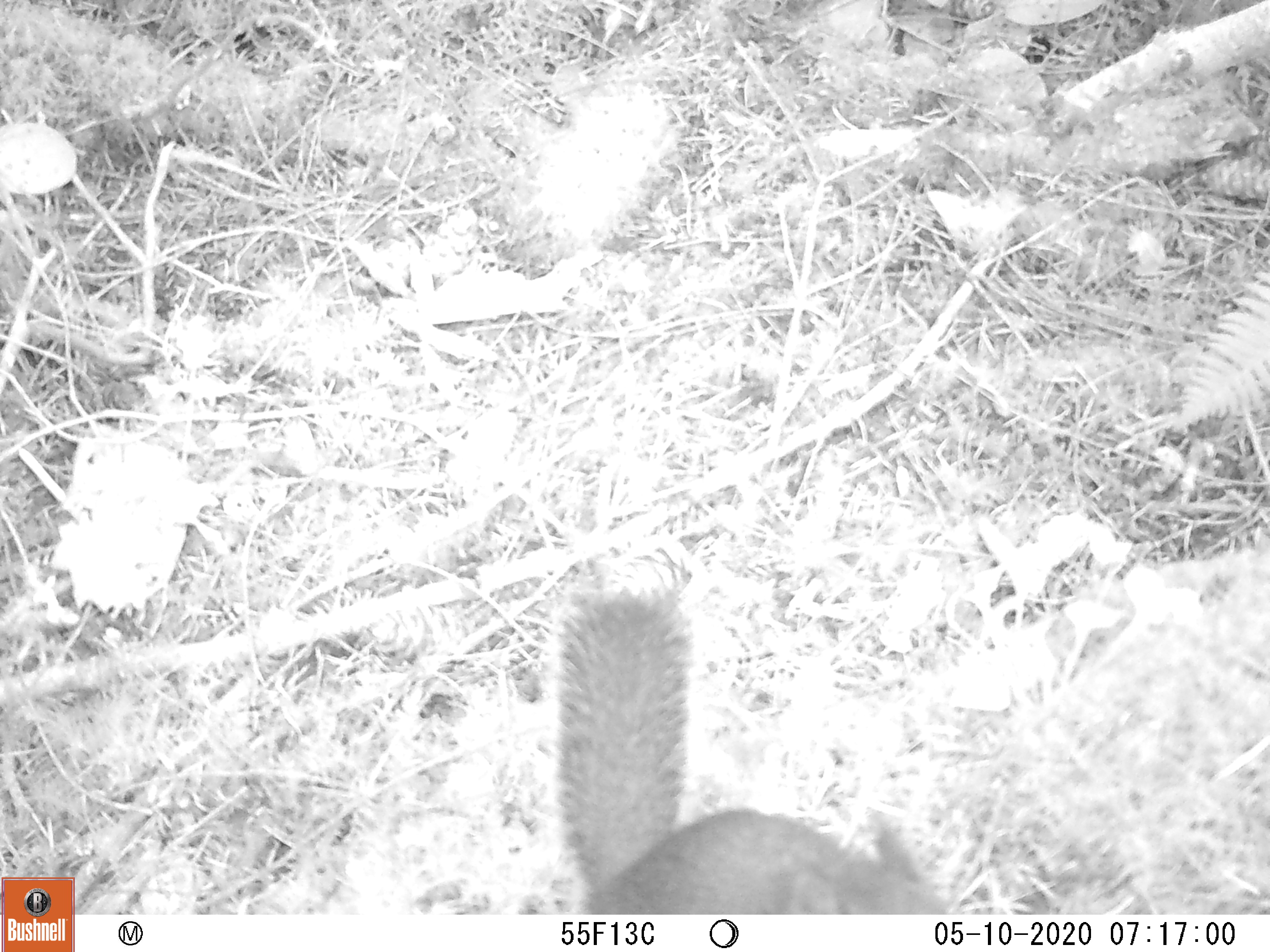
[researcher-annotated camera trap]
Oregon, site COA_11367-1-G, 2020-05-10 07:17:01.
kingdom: Animalia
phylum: Chordata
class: Mammalia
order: Rodentia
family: Sciuridae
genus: Tamiasciurus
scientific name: Tamiasciurus douglasii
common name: douglas squirrel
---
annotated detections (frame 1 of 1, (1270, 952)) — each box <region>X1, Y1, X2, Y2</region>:
douglas squirrel: <region>541, 604, 942, 910</region>